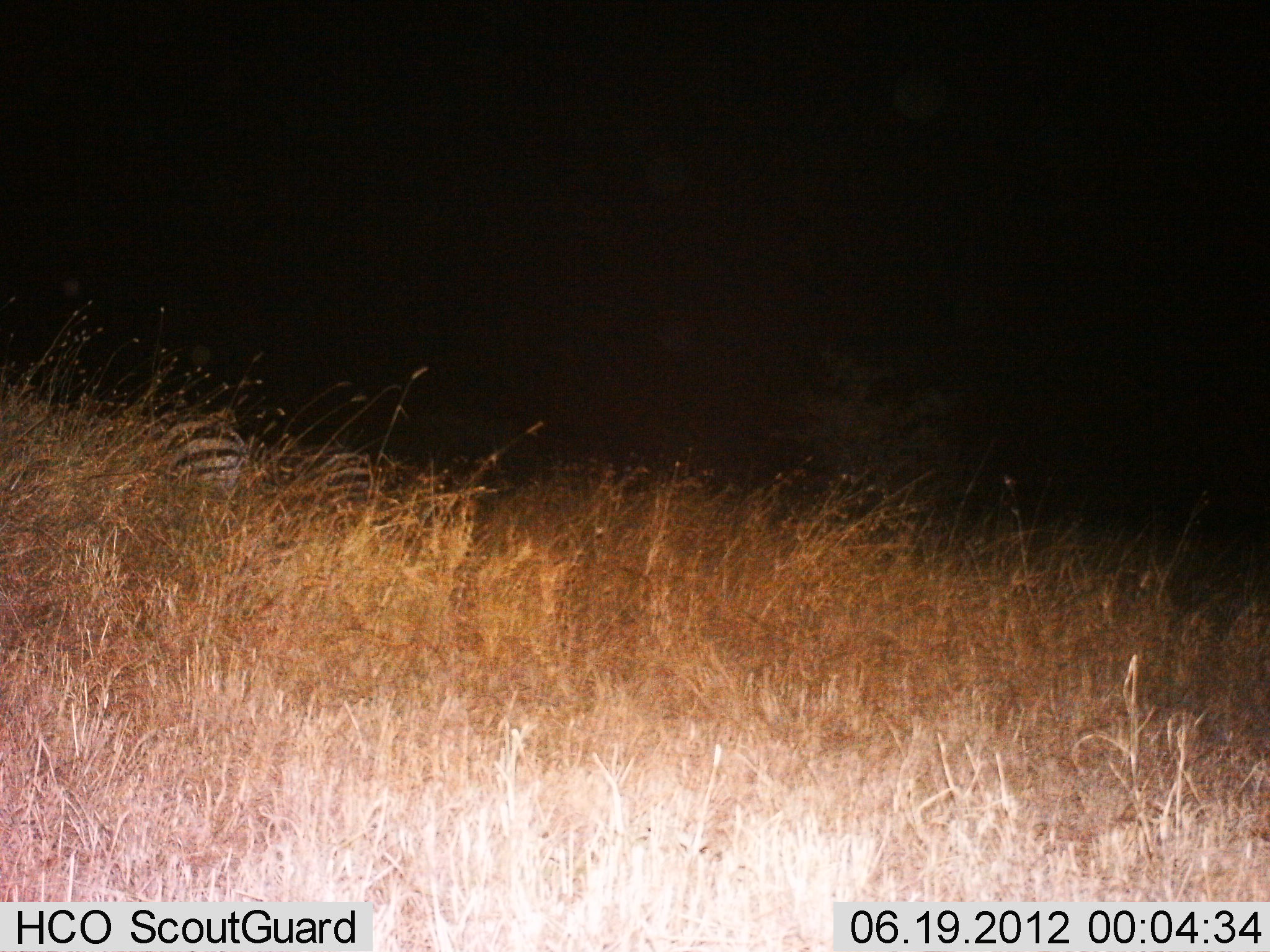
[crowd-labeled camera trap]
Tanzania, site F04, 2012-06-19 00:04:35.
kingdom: Animalia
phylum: Chordata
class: Mammalia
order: Perissodactyla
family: Equidae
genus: Equus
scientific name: Equus quagga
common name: plains zebra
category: zebra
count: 2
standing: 80%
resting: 20%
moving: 0%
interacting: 0%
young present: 0%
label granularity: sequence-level